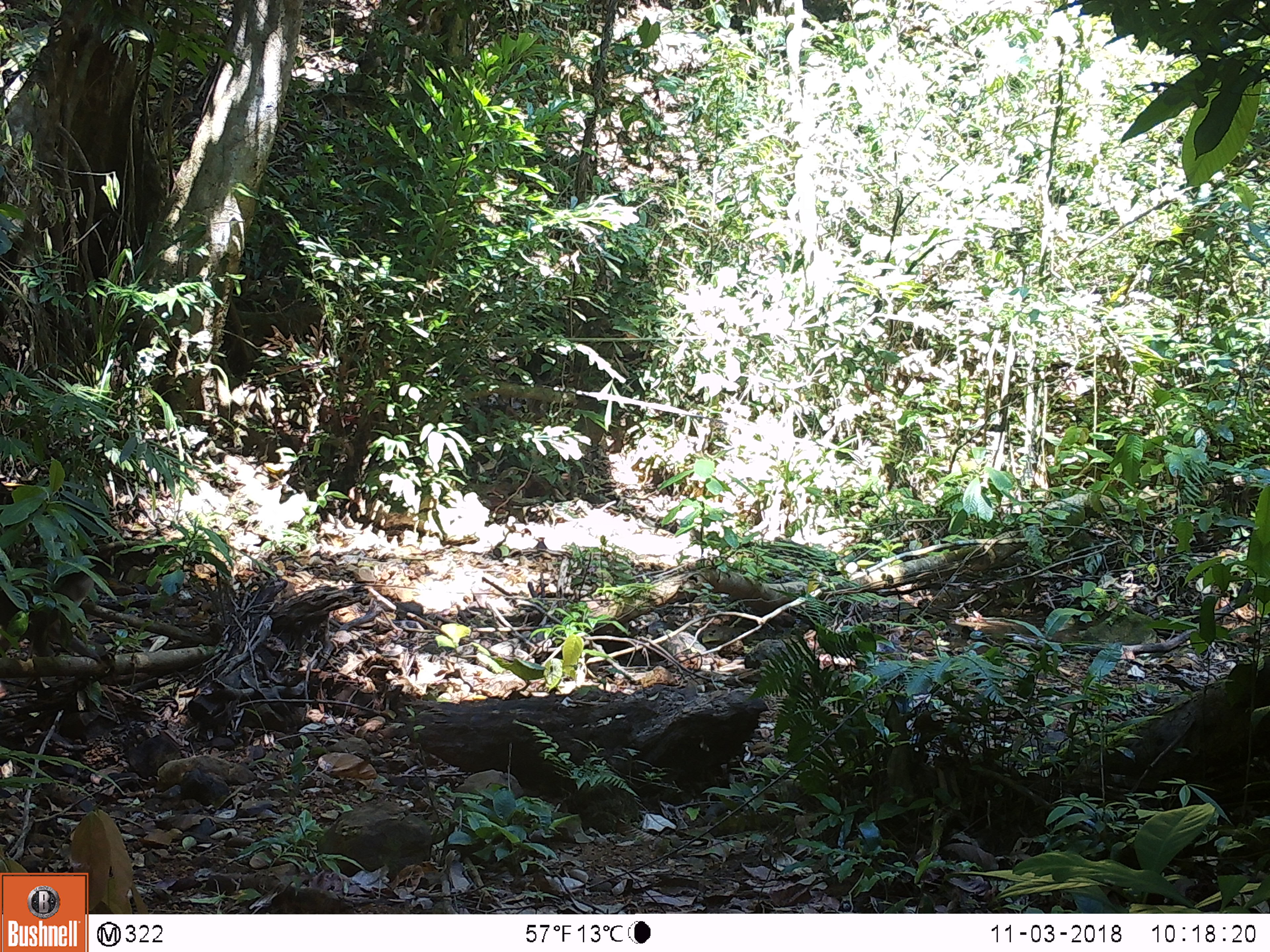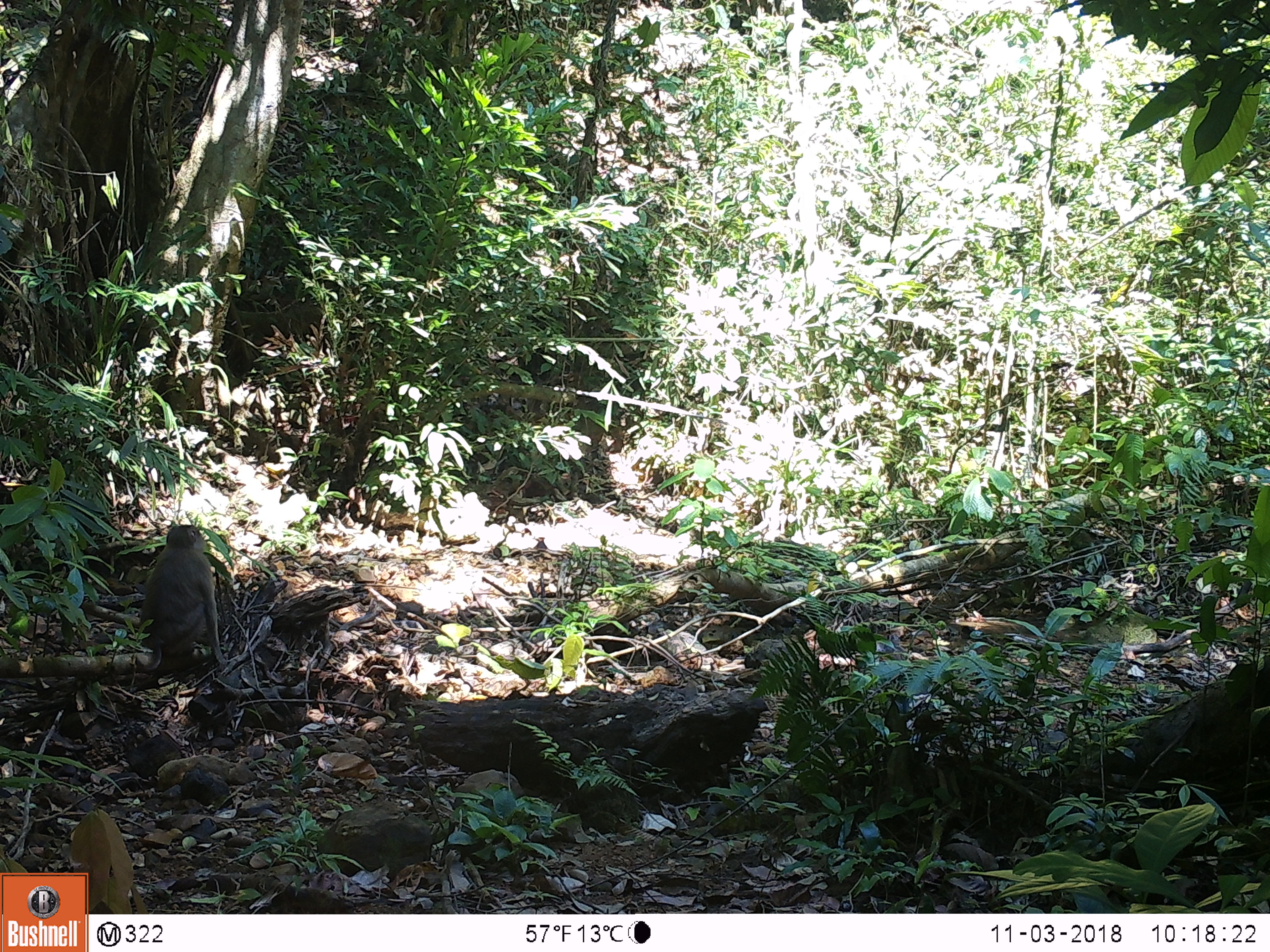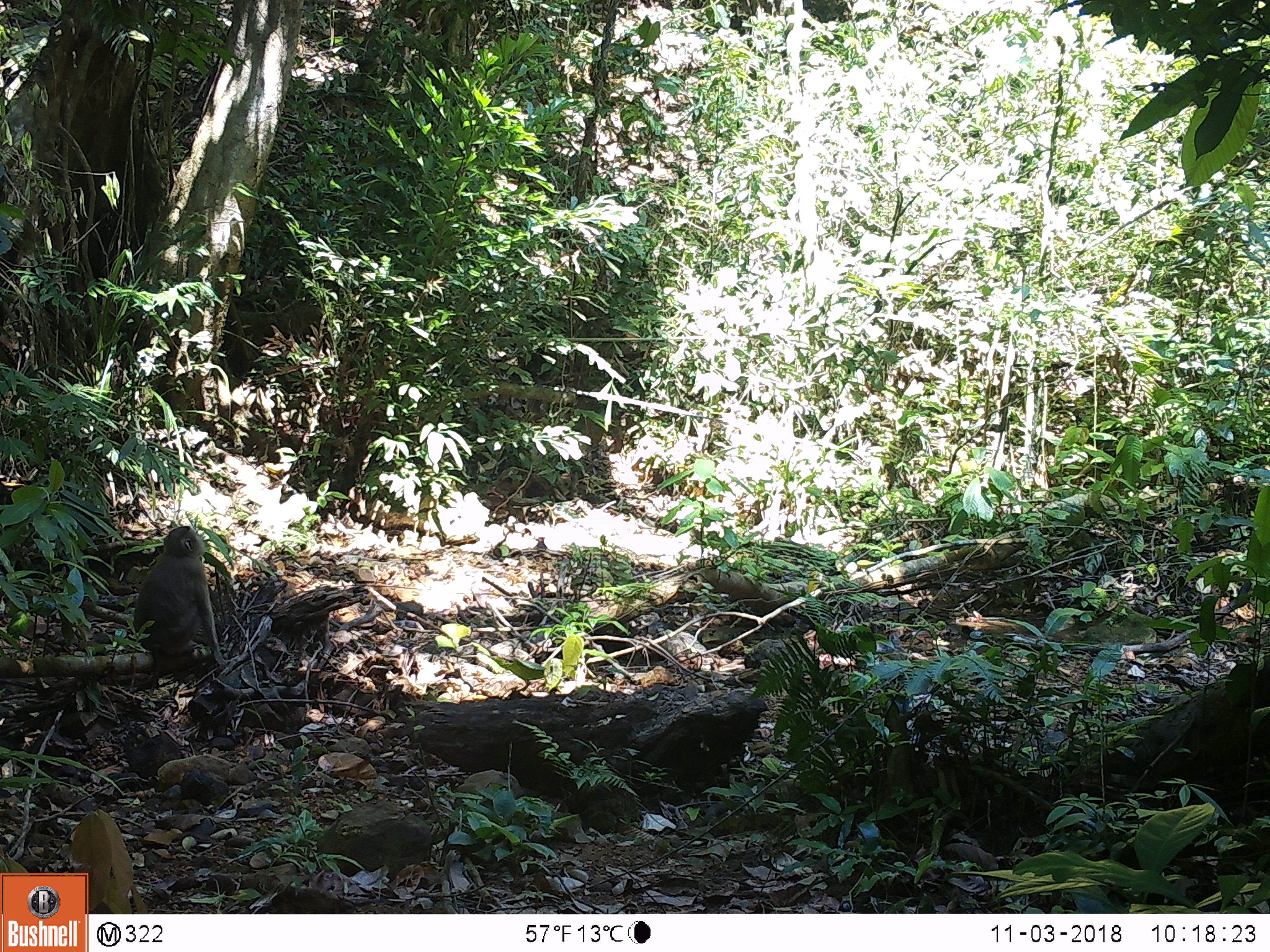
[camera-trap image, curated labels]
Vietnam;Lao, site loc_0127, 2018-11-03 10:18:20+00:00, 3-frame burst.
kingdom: Animalia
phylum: Chordata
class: Mammalia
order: Primates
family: Cercopithecidae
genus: Macaca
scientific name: Macaca nemestrina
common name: pig-tailed macaque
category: pig tailed macaque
Pig tailed macaque (pig-tailed macaque) (Macaca nemestrina). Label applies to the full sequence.